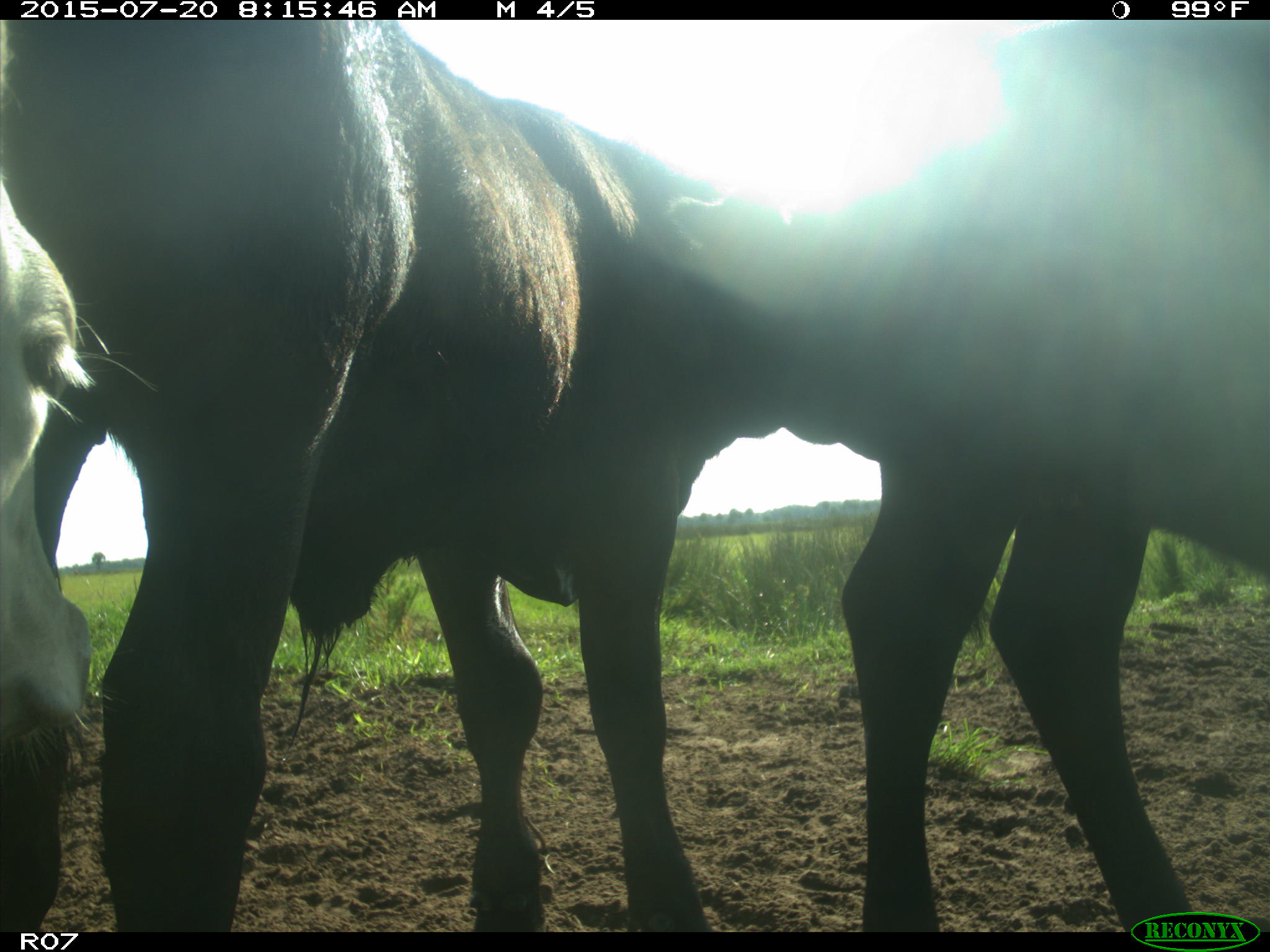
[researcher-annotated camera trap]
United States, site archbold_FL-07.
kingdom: Animalia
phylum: Chordata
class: Mammalia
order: Artiodactyla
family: Bovidae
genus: Bos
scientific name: Bos taurus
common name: domestic cow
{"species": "Bos taurus (domestic cow)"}